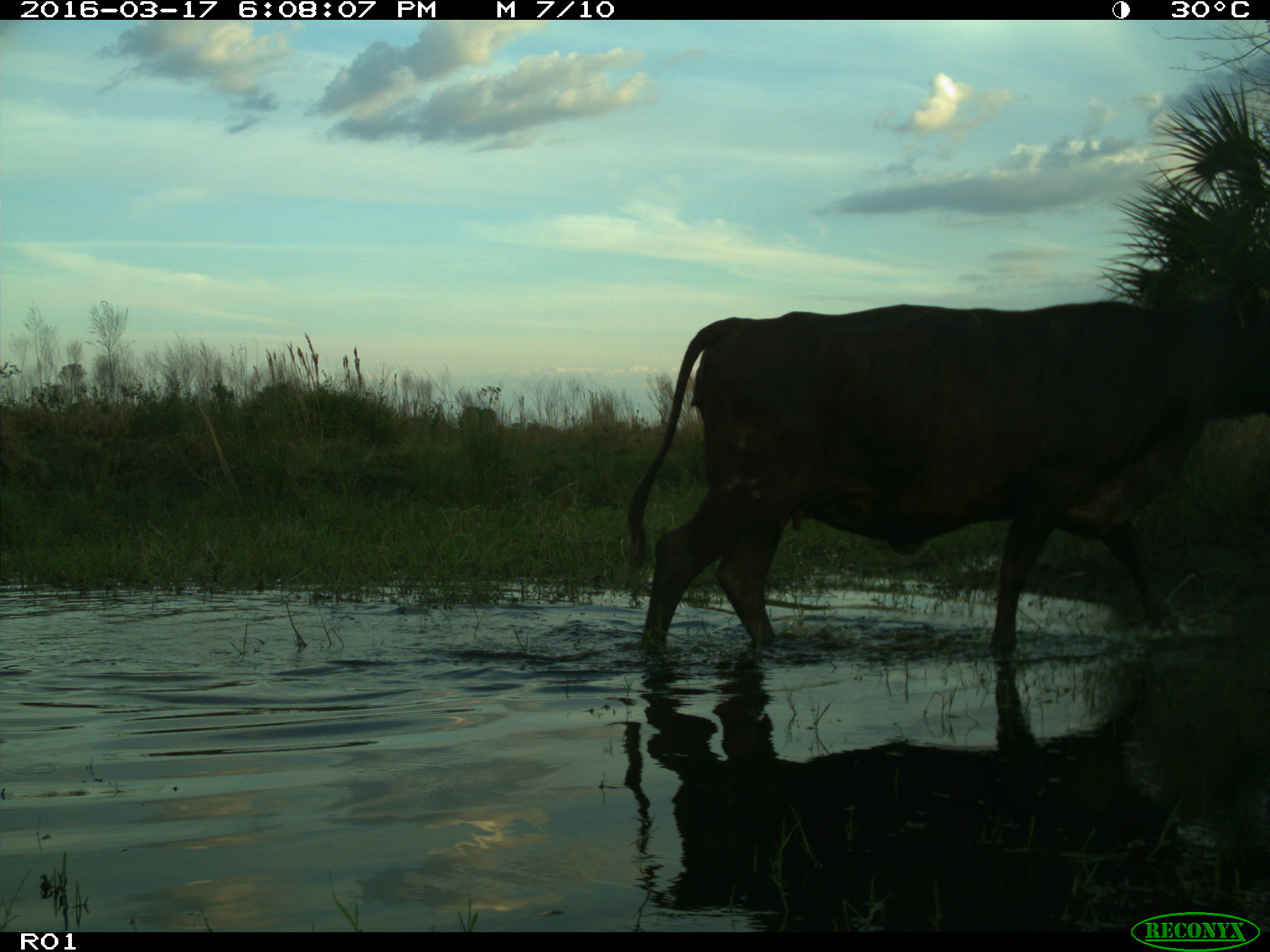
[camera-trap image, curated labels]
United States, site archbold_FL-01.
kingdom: Animalia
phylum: Chordata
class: Mammalia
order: Artiodactyla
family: Bovidae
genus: Bos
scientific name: Bos taurus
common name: domestic cow